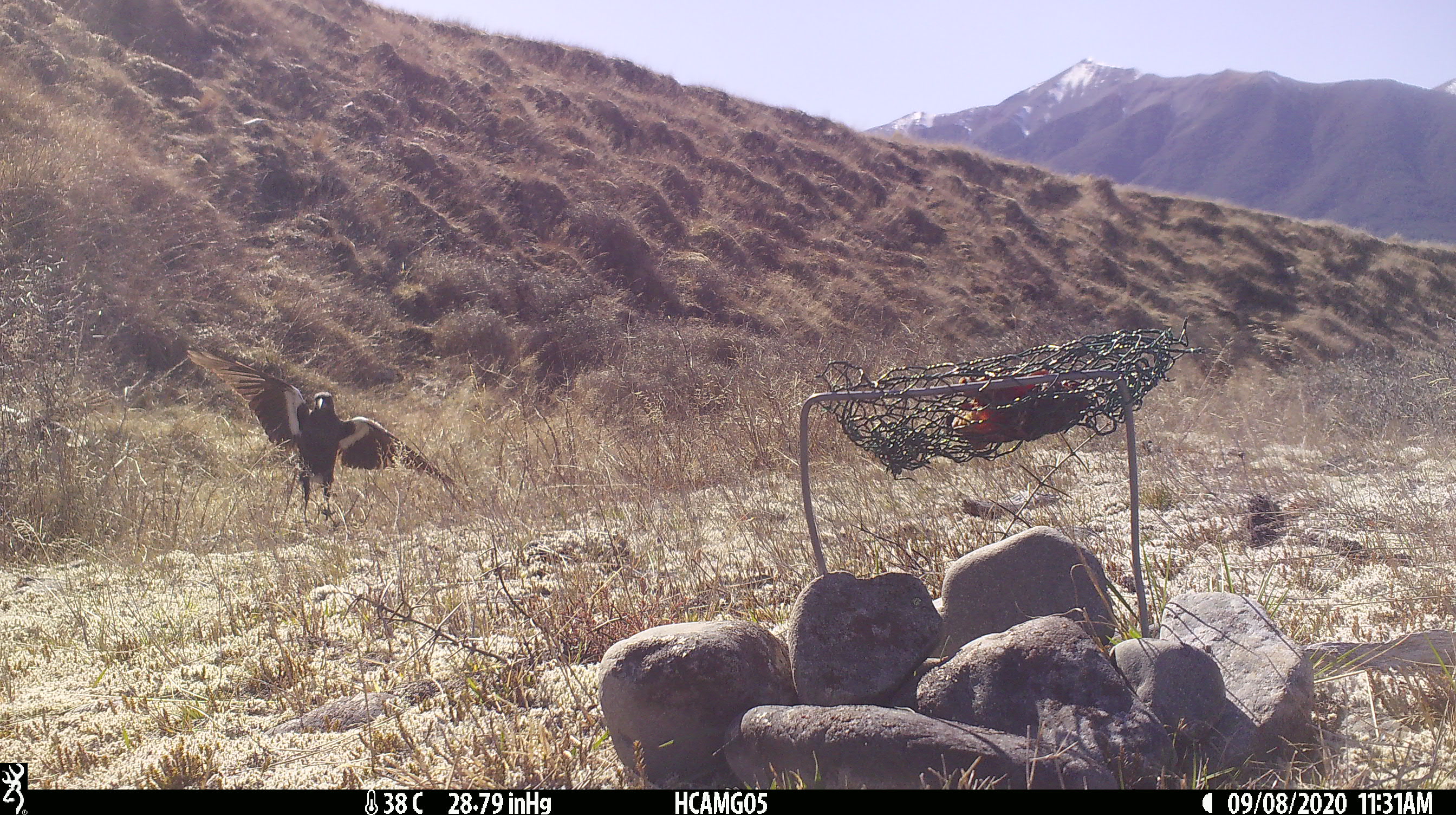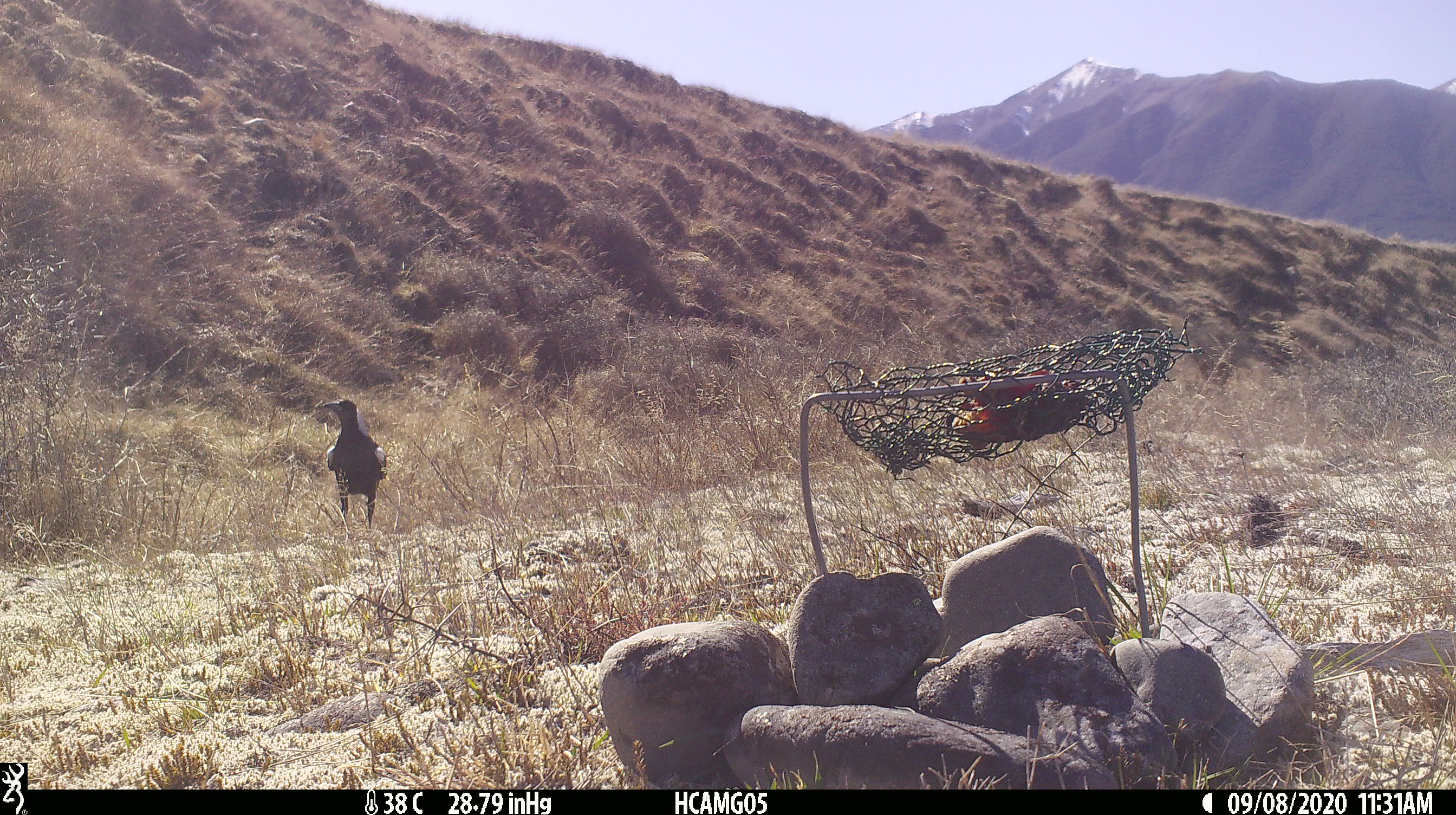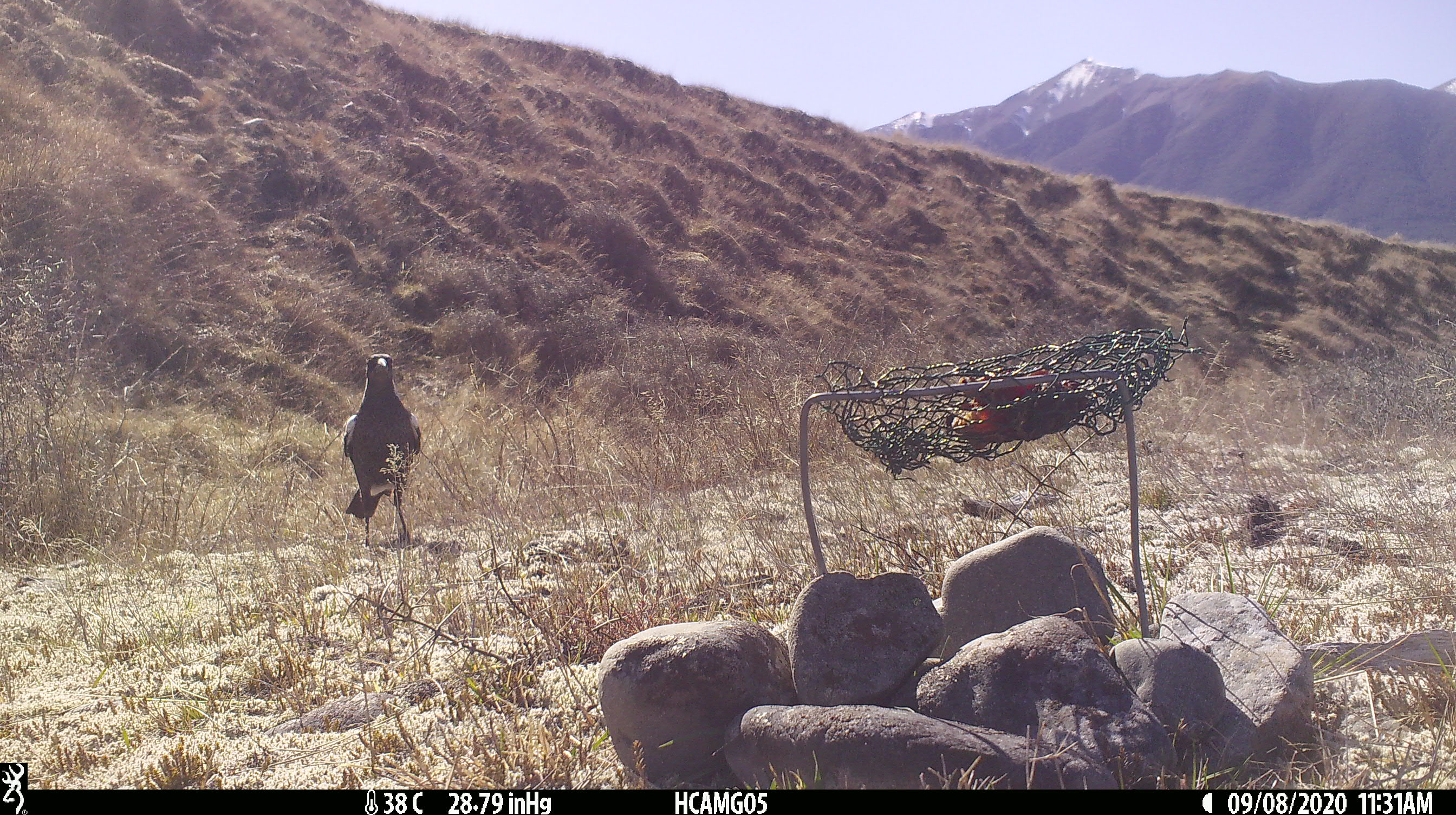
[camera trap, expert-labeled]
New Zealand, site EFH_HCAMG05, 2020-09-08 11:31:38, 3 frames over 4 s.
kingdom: Animalia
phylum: Chordata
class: Aves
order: Passeriformes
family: Artamidae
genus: Gymnorhina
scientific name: Gymnorhina tibicen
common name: australian magpie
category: magpie